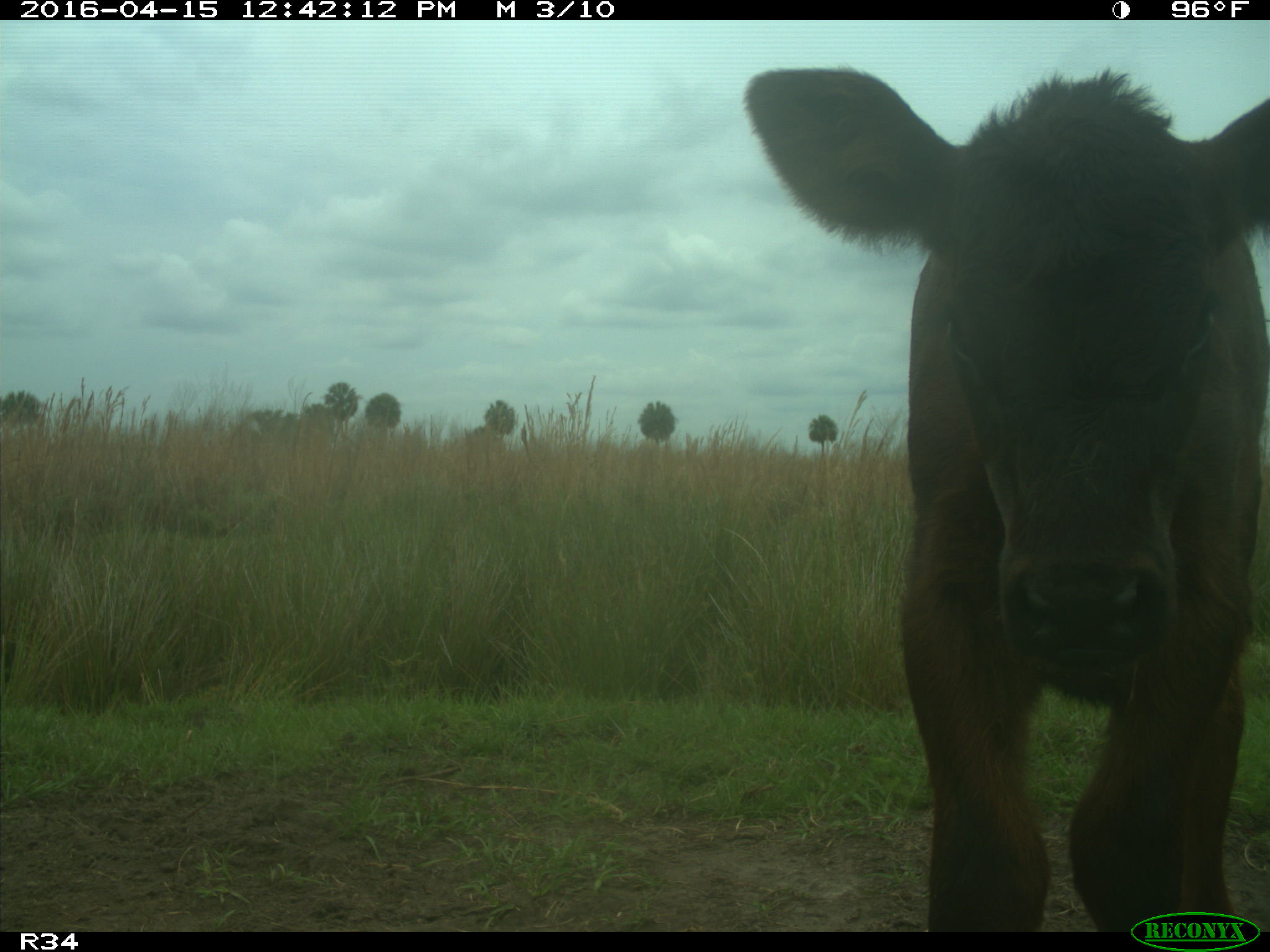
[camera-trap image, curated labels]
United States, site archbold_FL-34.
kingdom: Animalia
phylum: Chordata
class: Mammalia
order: Artiodactyla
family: Bovidae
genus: Bos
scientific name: Bos taurus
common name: domestic cow